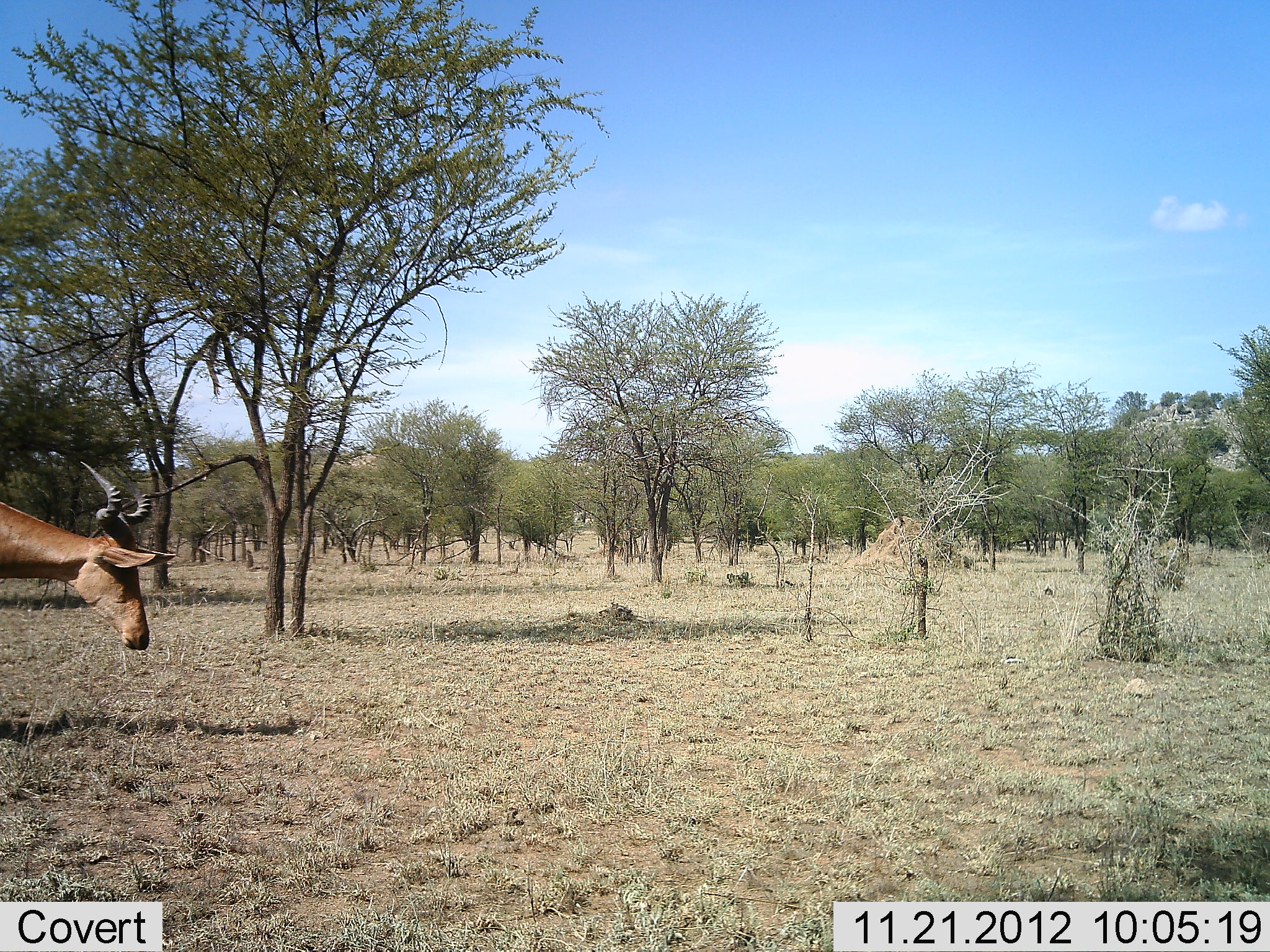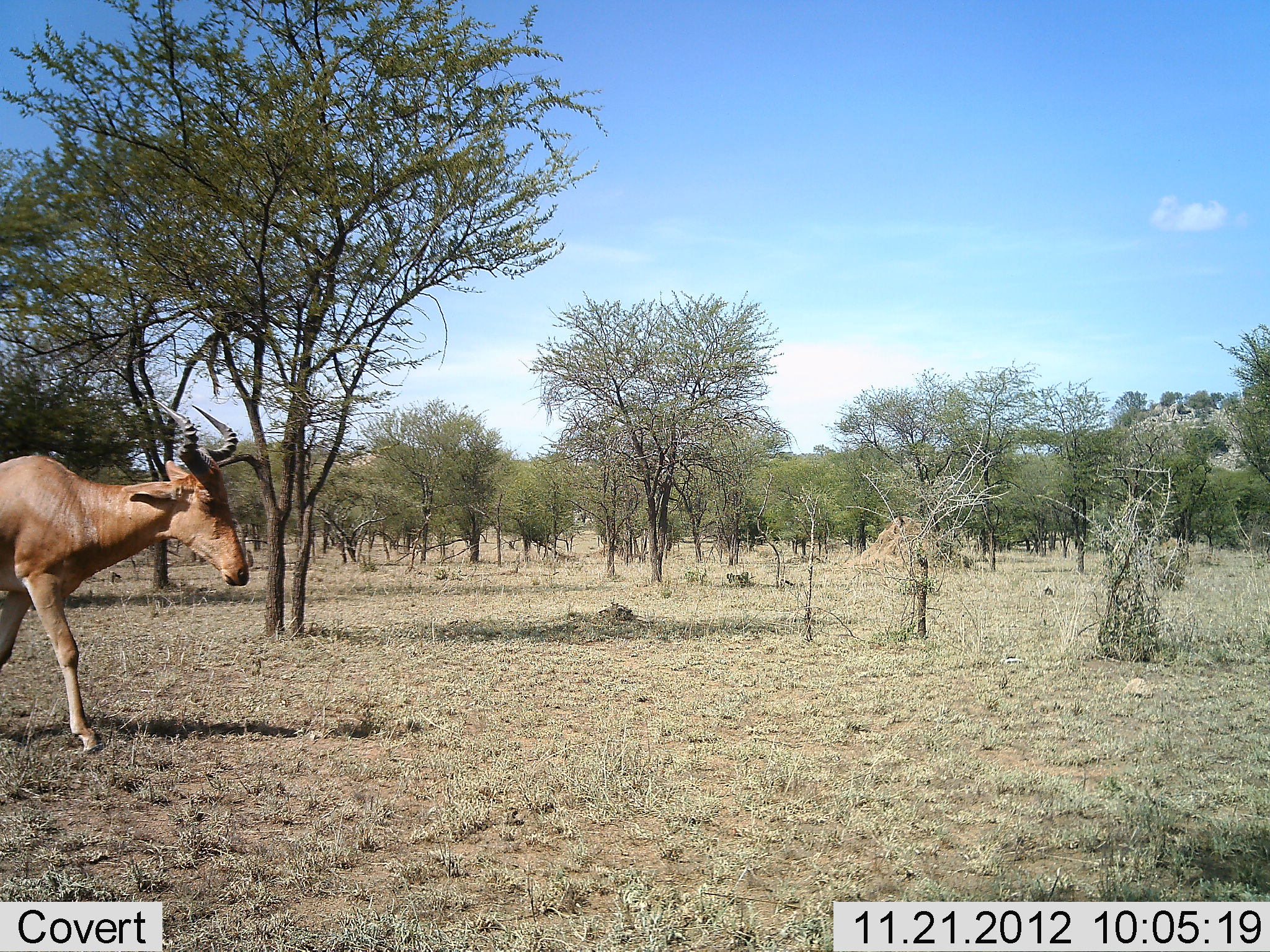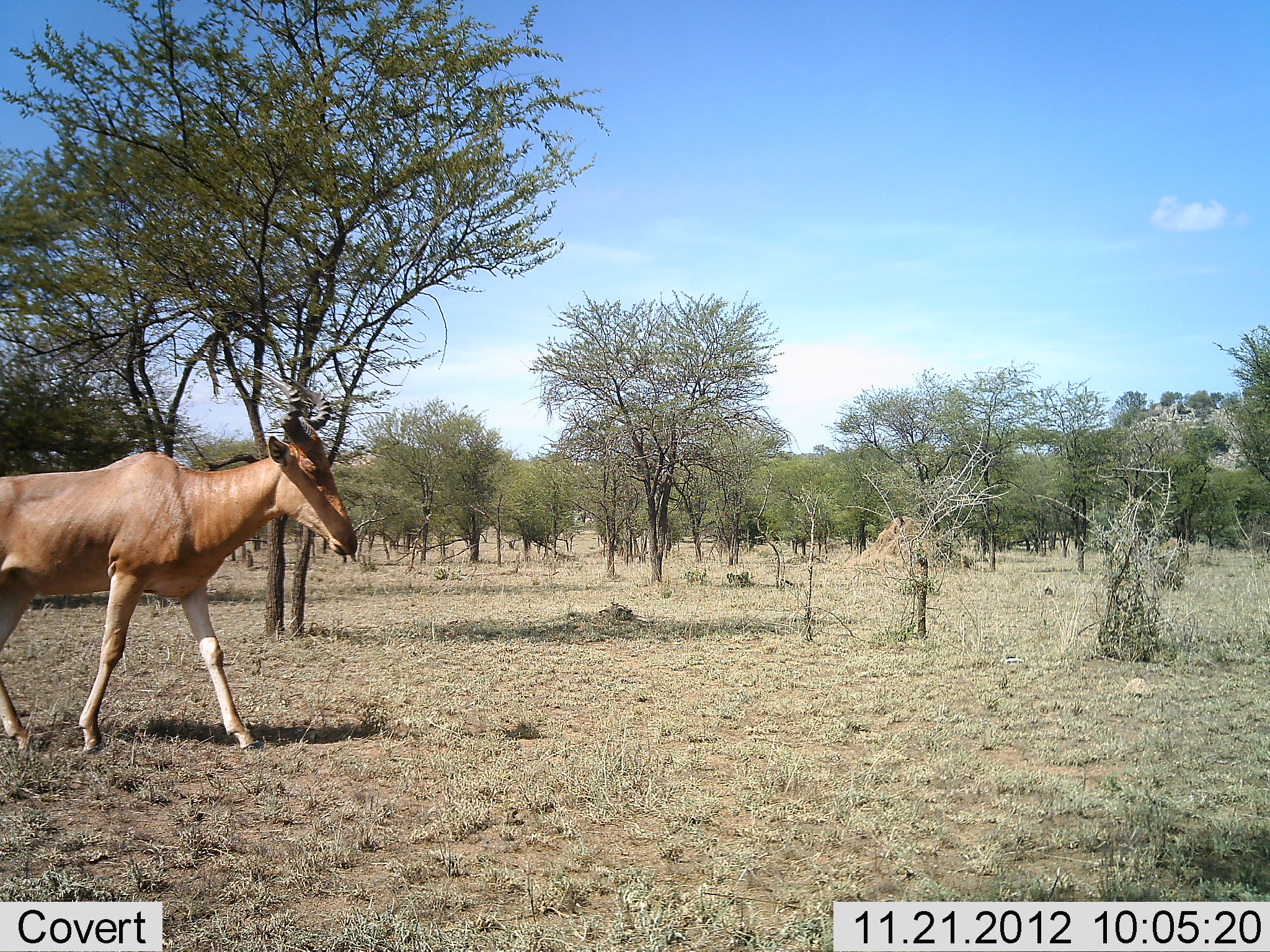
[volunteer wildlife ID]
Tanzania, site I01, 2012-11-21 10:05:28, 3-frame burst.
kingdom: Animalia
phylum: Chordata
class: Mammalia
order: Artiodactyla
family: Bovidae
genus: Alcelaphus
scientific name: Alcelaphus buselaphus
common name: hartebeest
Hartebeest (Alcelaphus buselaphus), count 1. Behavior (volunteer vote fractions): standing 20%, resting 0%, moving 100%, interacting 0%. Young present (vote fraction): 0%. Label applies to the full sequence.